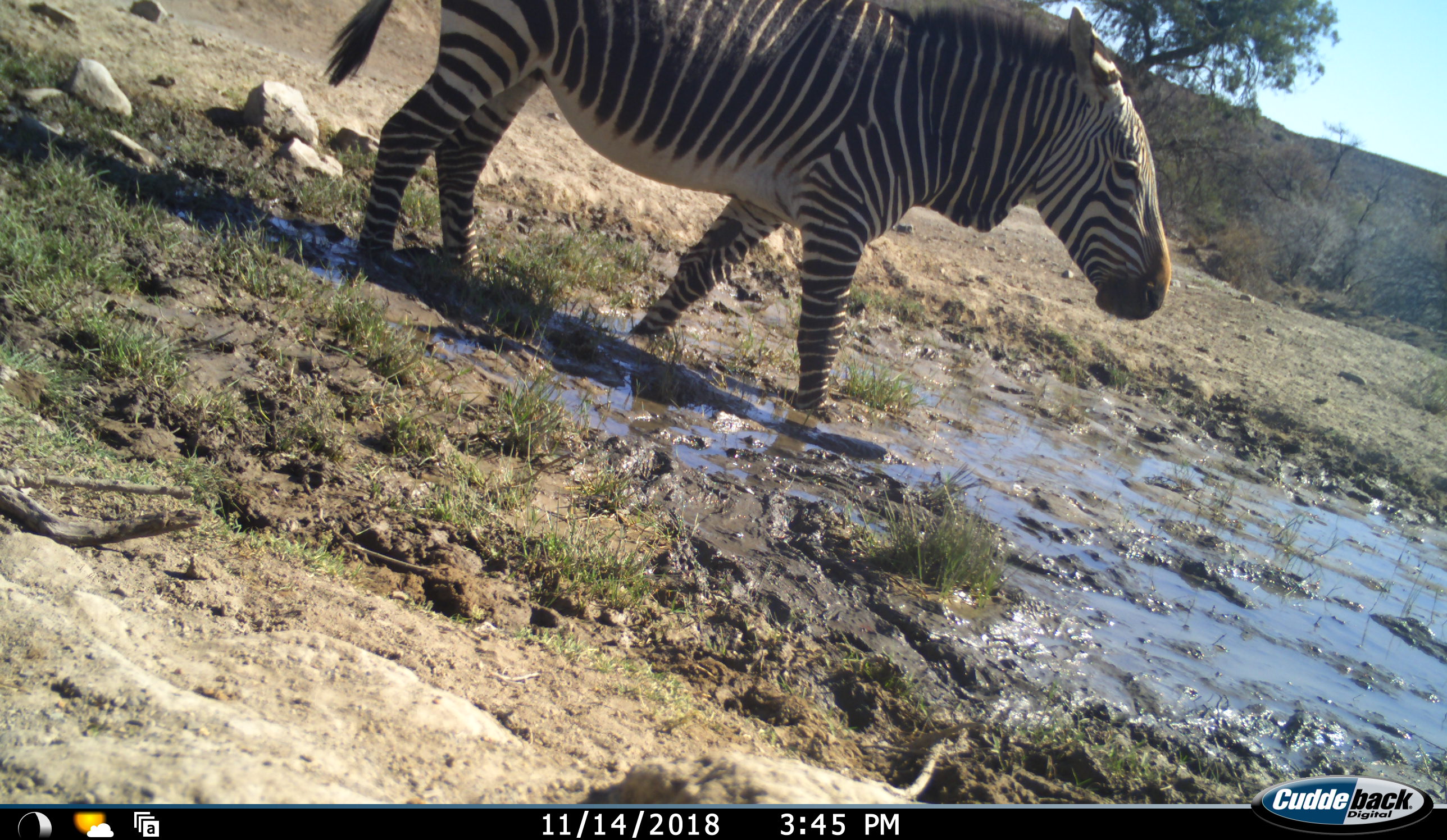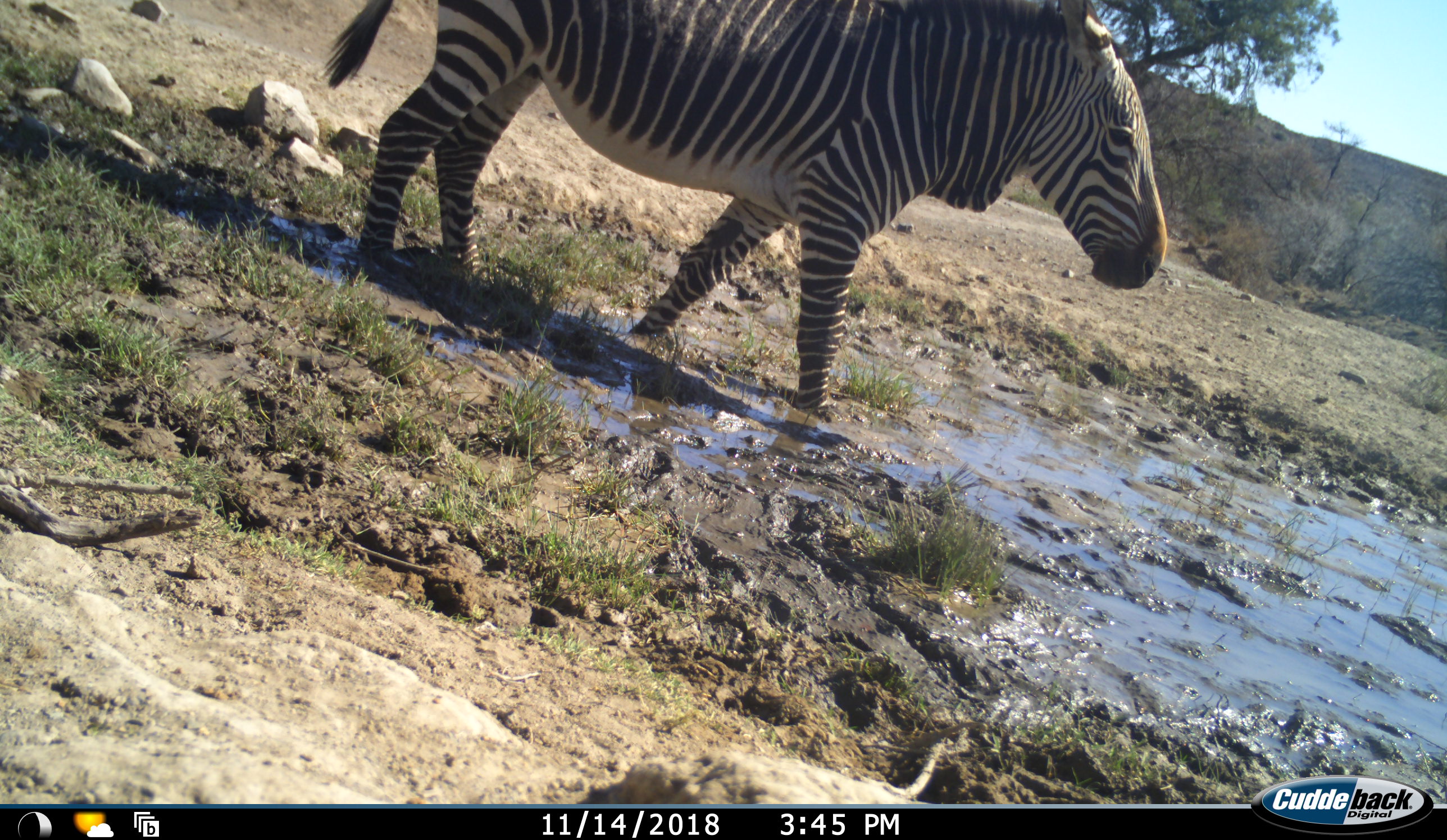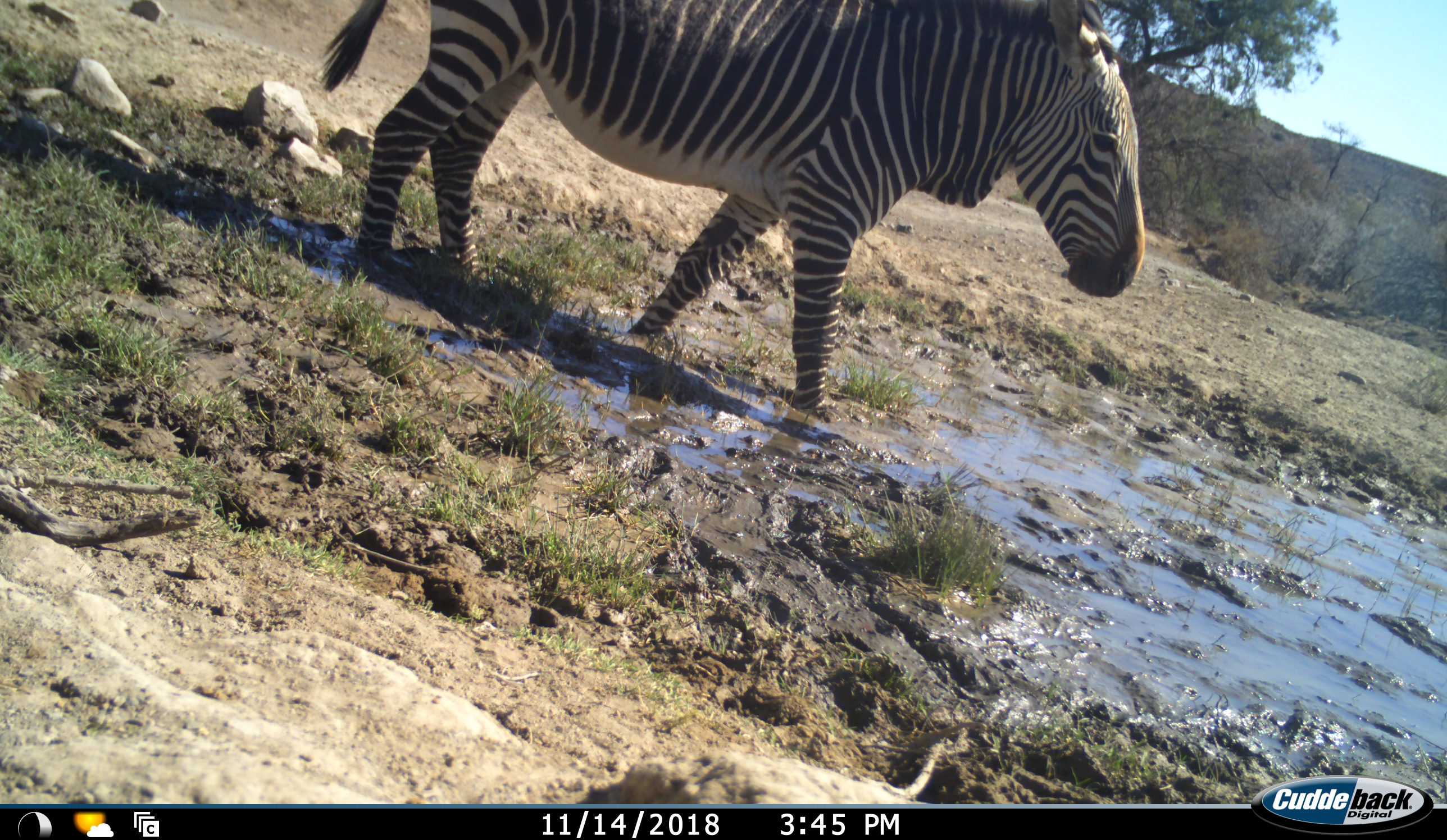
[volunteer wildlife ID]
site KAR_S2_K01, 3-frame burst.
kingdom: Animalia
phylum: Chordata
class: Mammalia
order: Perissodactyla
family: Equidae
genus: Equus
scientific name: Equus zebra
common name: mountain zebra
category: zebramountain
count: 1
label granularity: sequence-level